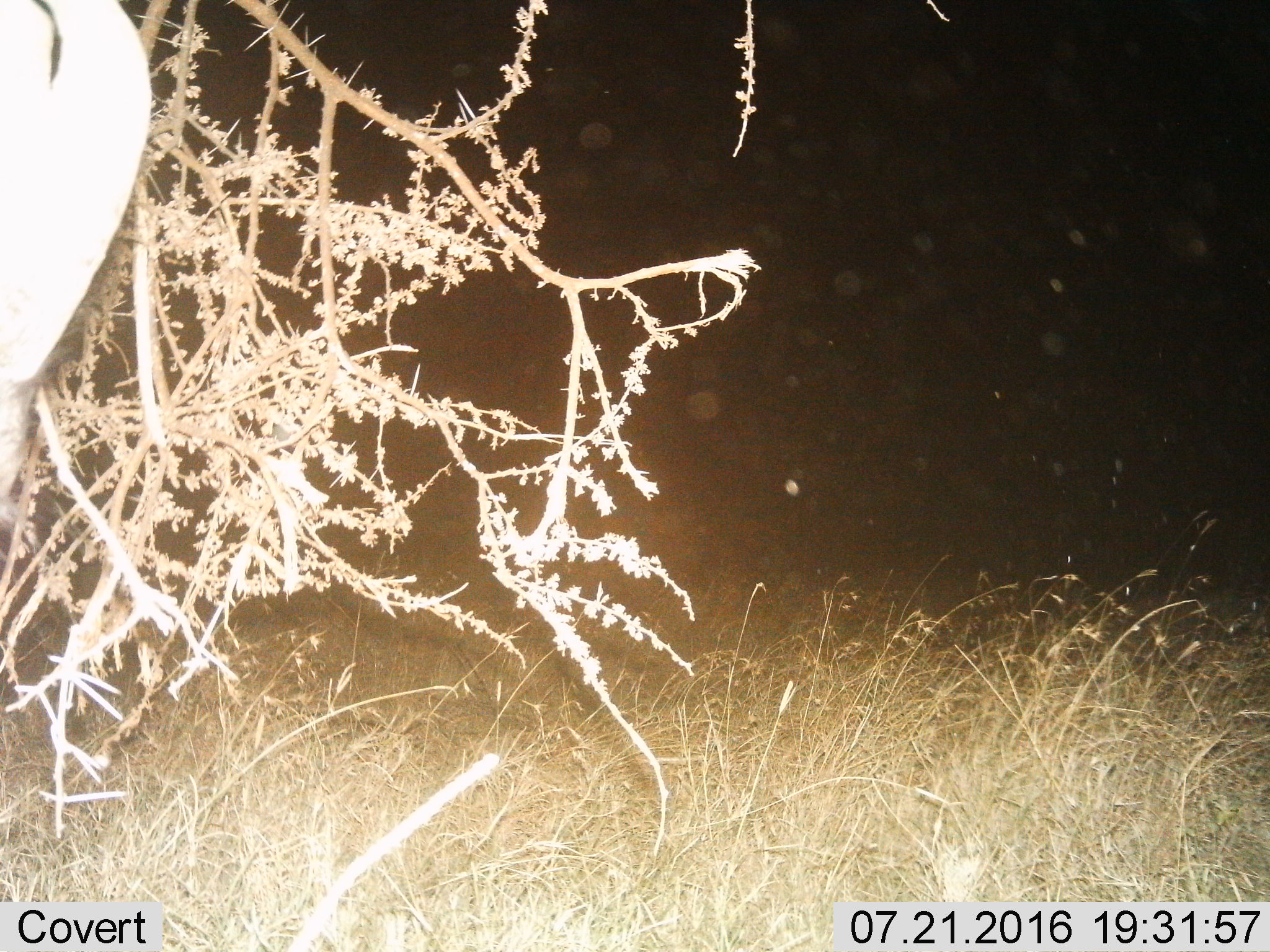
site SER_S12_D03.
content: unidentified animal